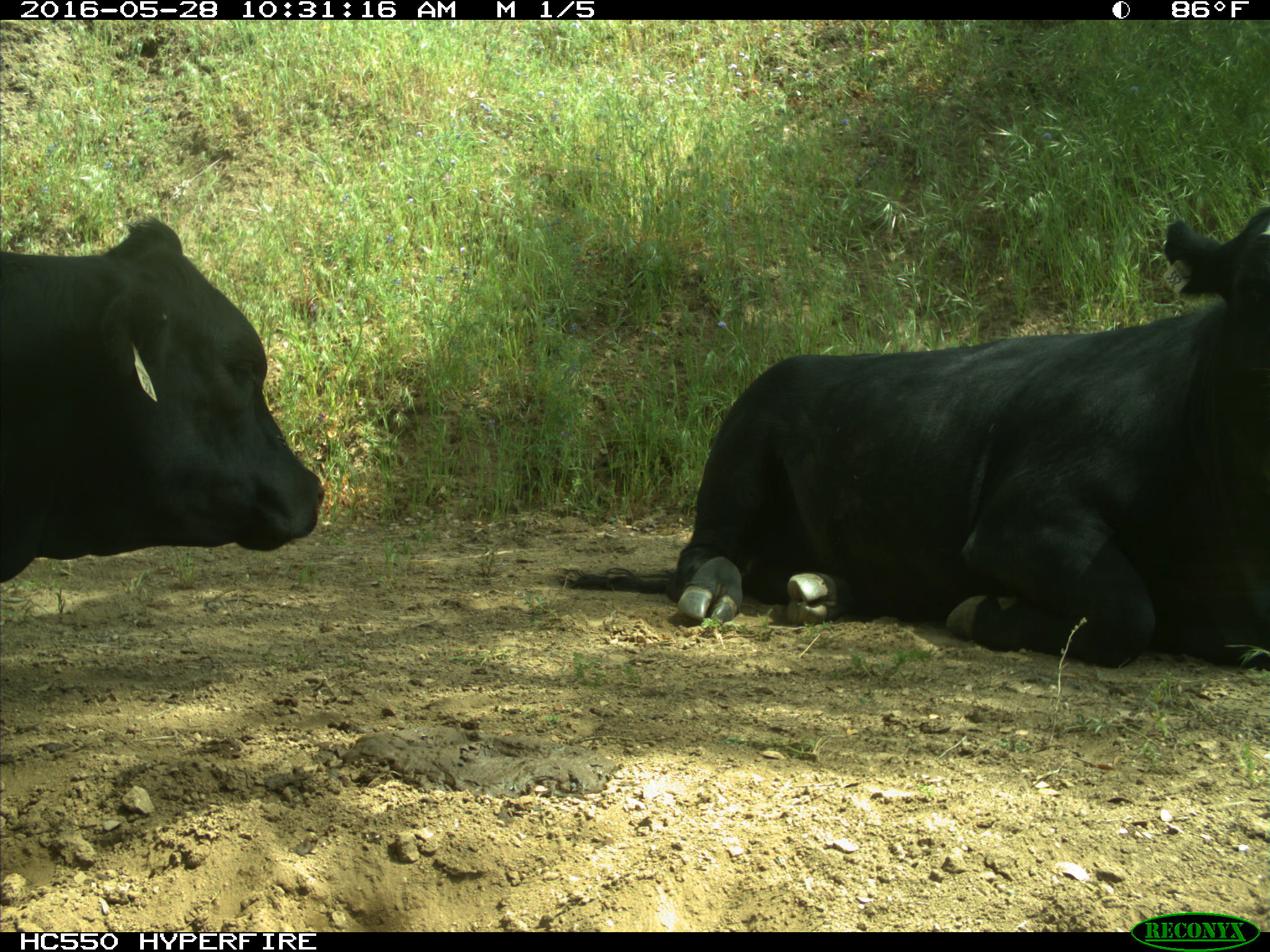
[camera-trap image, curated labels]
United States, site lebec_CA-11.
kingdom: Animalia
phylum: Chordata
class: Mammalia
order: Artiodactyla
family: Bovidae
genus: Bos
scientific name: Bos taurus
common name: domestic cow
Bos taurus (domestic cow).